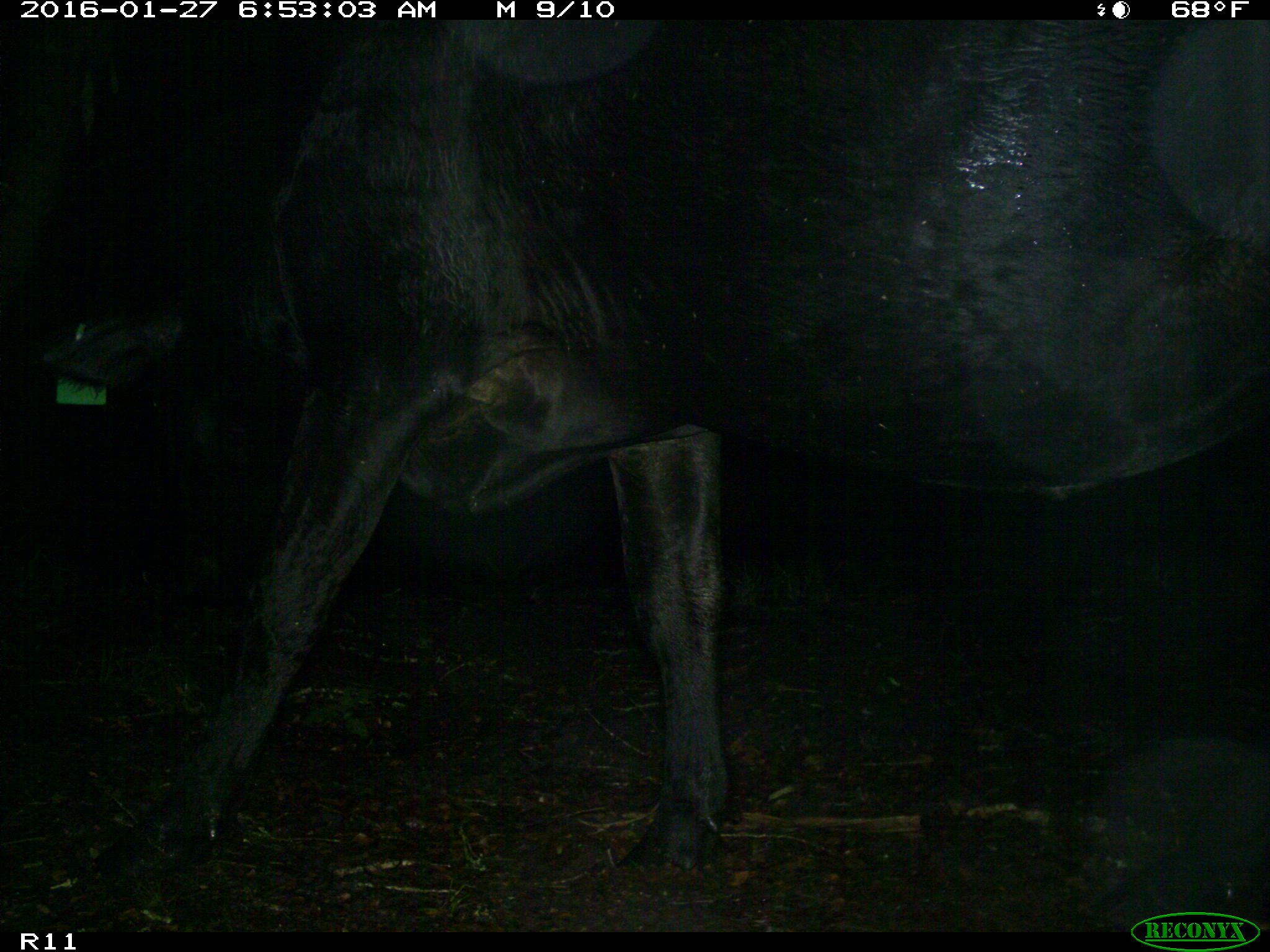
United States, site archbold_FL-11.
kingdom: Animalia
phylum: Chordata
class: Mammalia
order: Artiodactyla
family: Bovidae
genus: Bos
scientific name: Bos taurus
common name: domestic cow